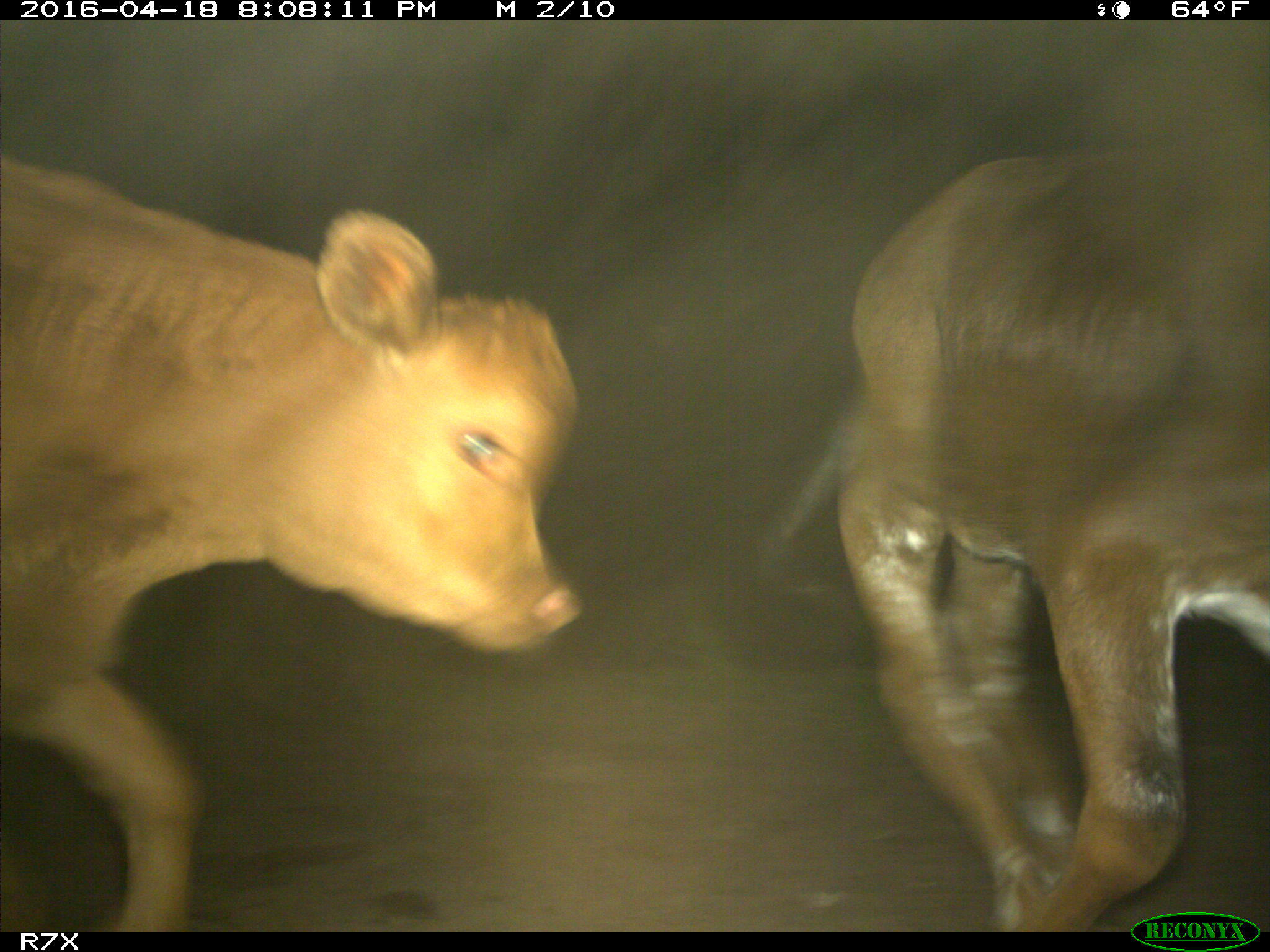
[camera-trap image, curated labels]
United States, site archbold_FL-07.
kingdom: Animalia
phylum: Chordata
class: Mammalia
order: Artiodactyla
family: Bovidae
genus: Bos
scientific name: Bos taurus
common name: domestic cow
Bos taurus (domestic cow).